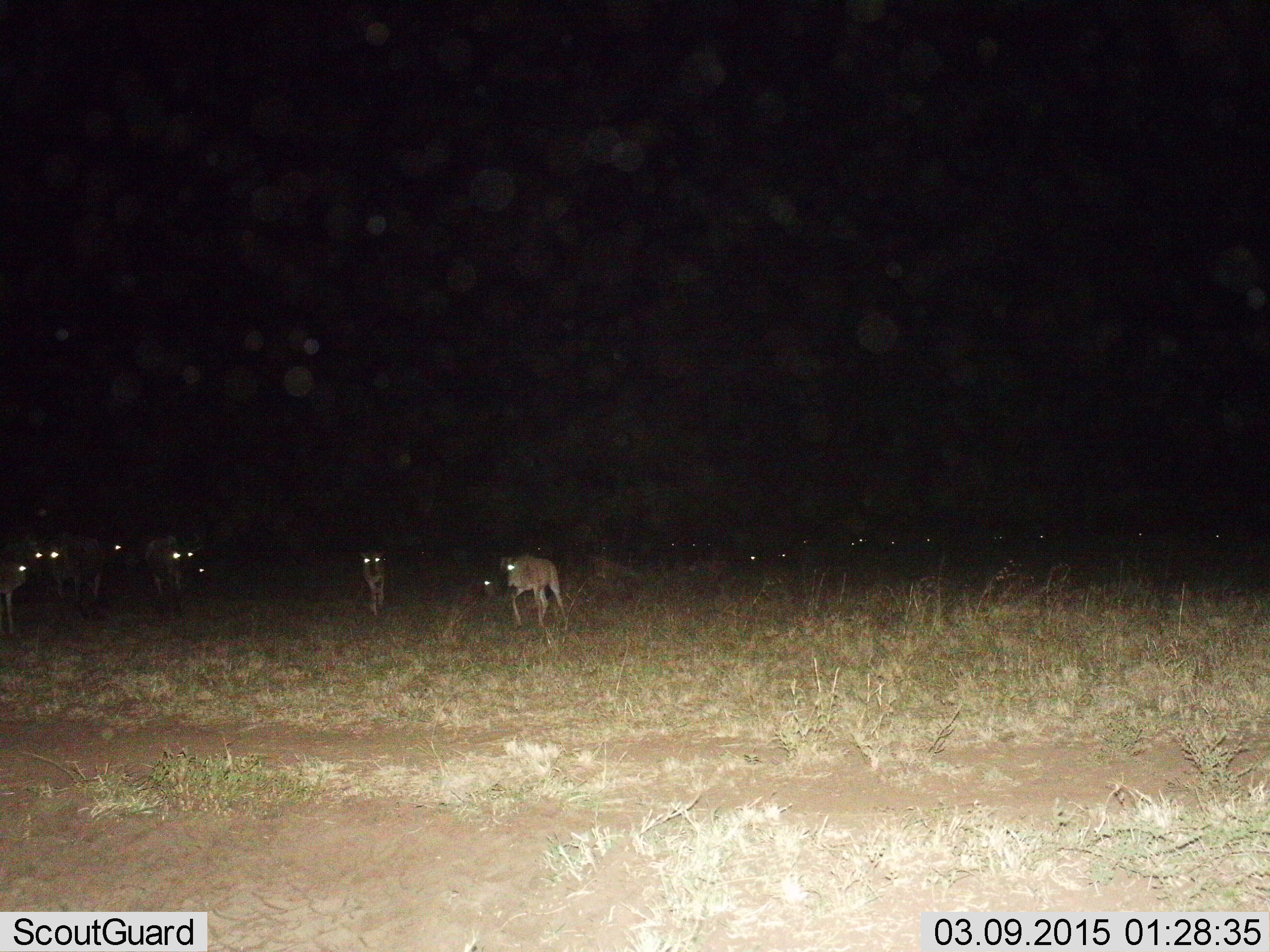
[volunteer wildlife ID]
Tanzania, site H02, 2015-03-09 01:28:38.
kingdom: Animalia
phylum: Chordata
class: Mammalia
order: Artiodactyla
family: Bovidae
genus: Connochaetes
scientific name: Connochaetes taurinus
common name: blue wildebeest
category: wildebeest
Wildebeest (blue wildebeest) (Connochaetes taurinus), count 6. Behavior (volunteer vote fractions): standing 40%, resting 0%, moving 100%, interacting 0%. Young present (vote fraction): 60%. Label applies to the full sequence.